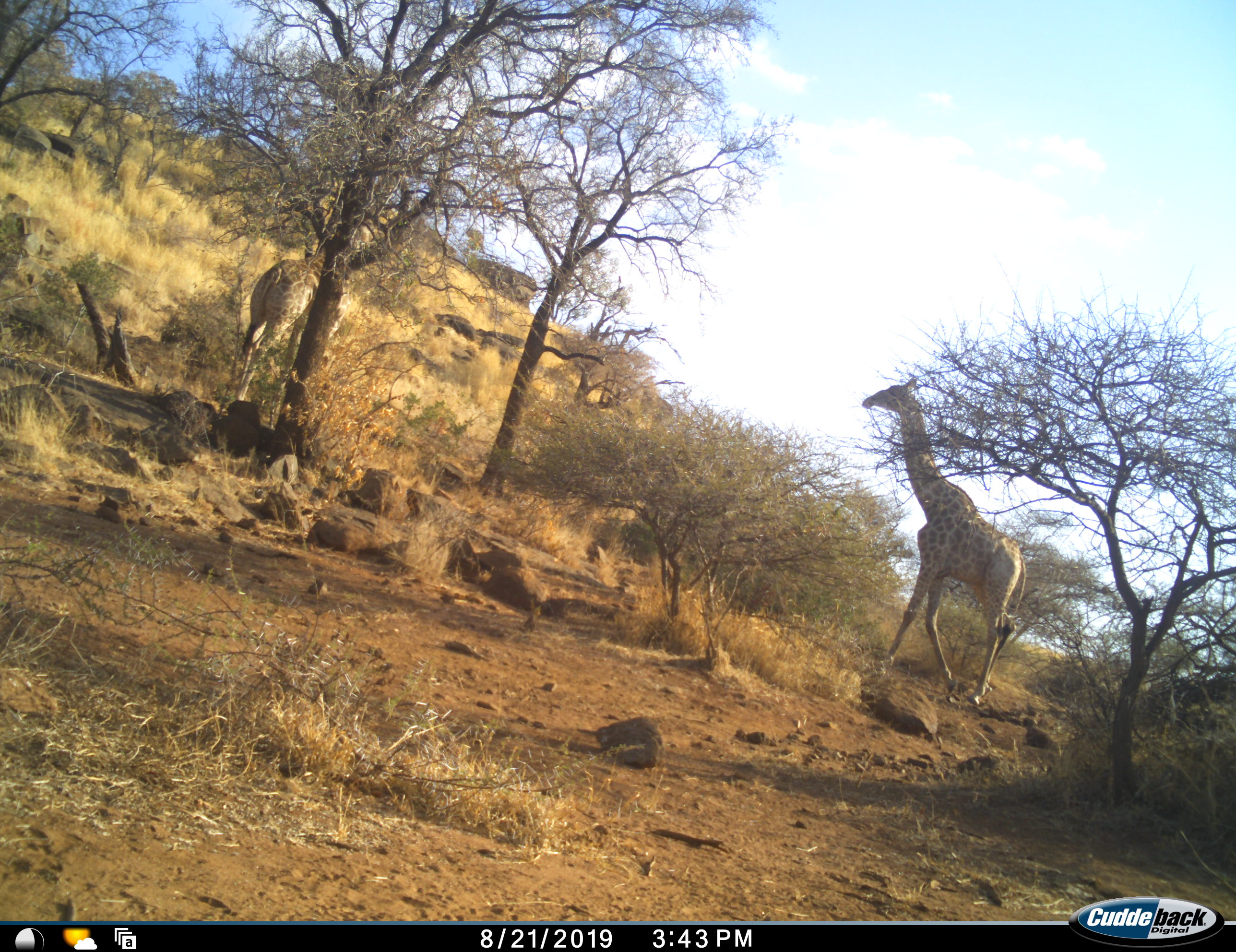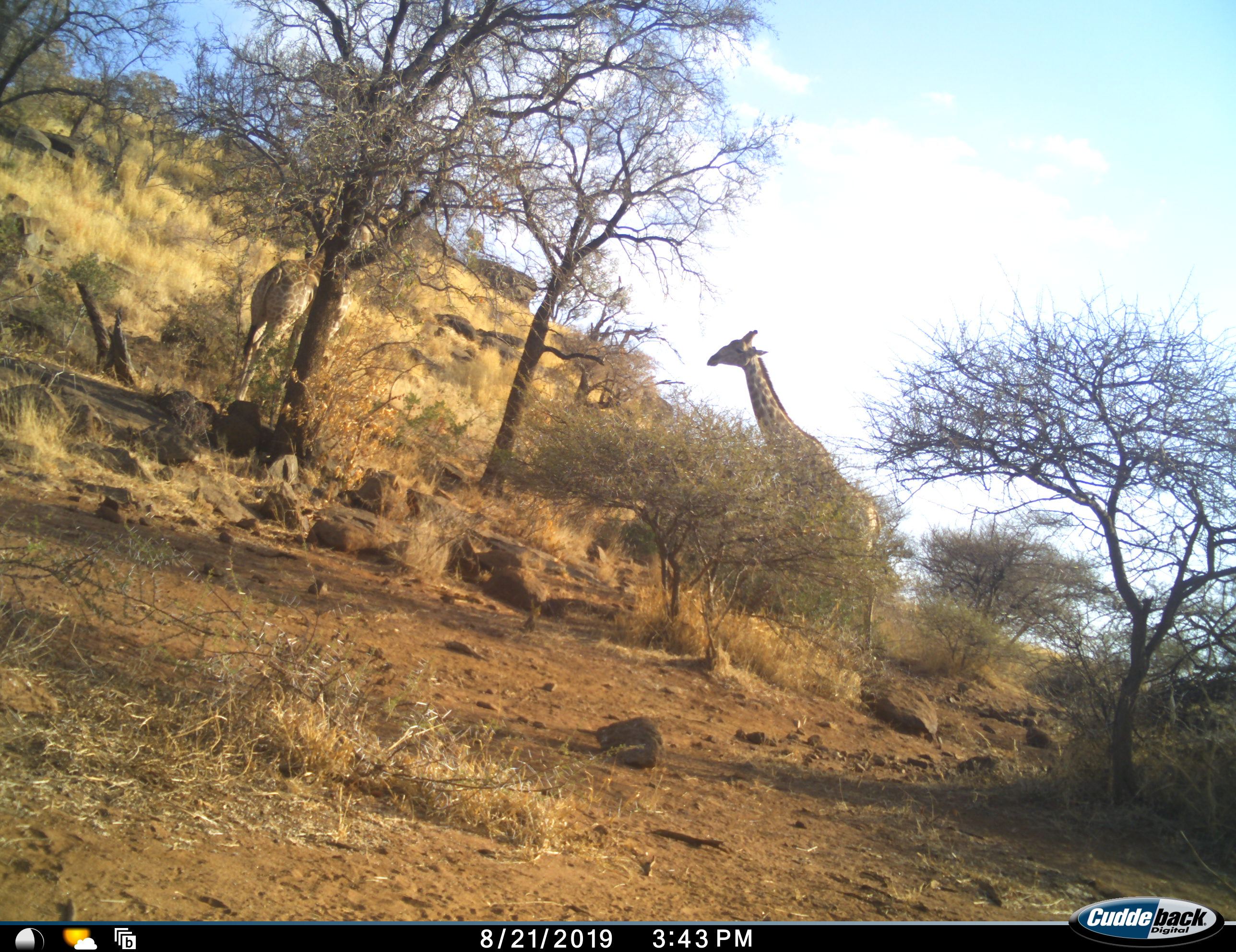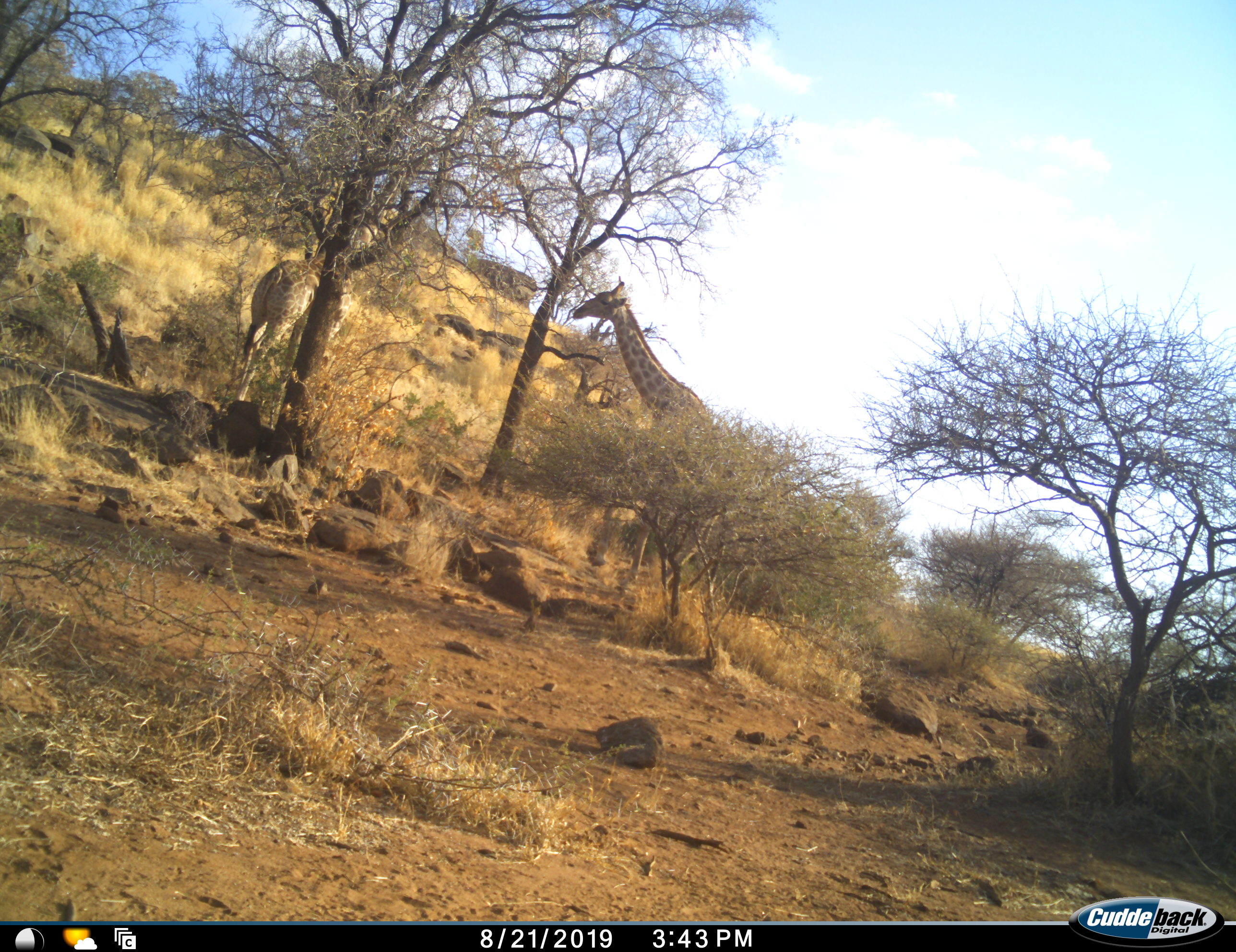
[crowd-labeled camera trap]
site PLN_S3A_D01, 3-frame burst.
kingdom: Animalia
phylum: Chordata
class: Mammalia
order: Artiodactyla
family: Giraffidae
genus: Giraffa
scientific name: Giraffa camelopardalis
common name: giraffe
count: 2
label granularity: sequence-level